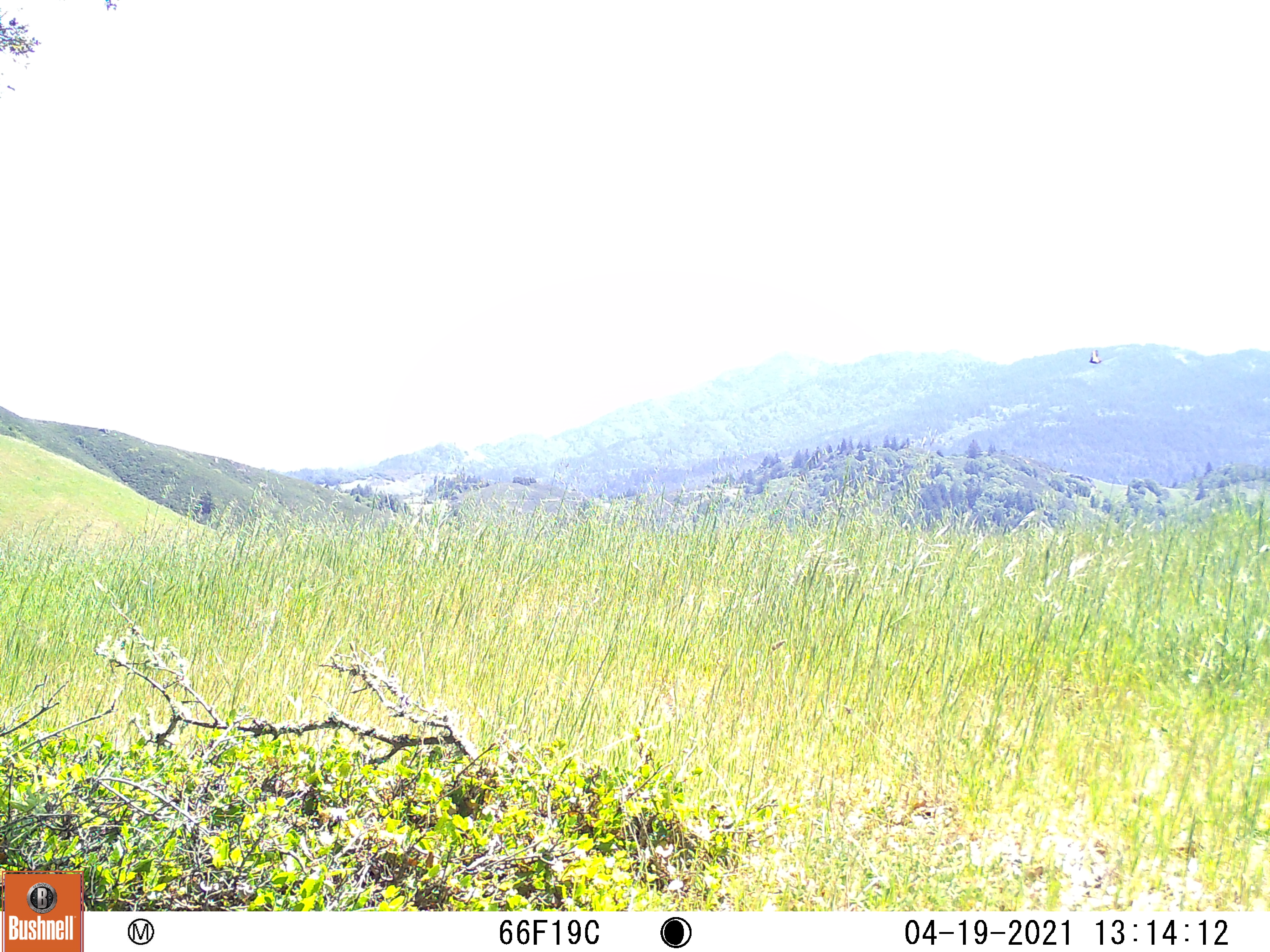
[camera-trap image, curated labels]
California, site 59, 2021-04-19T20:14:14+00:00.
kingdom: Animalia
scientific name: Animalia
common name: invertebrate